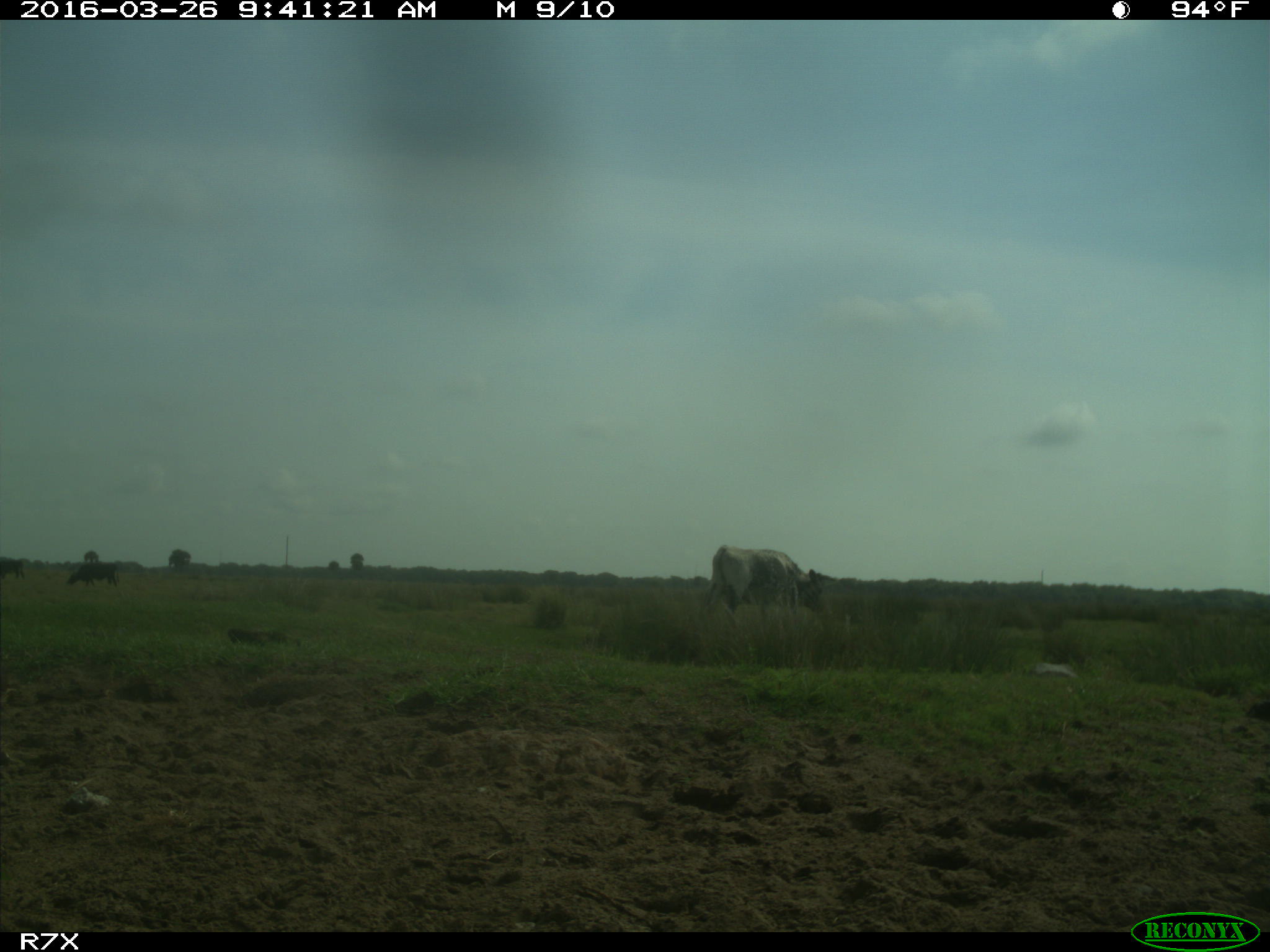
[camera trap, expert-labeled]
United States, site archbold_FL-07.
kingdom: Animalia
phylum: Chordata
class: Mammalia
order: Artiodactyla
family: Bovidae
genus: Bos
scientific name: Bos taurus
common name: domestic cow